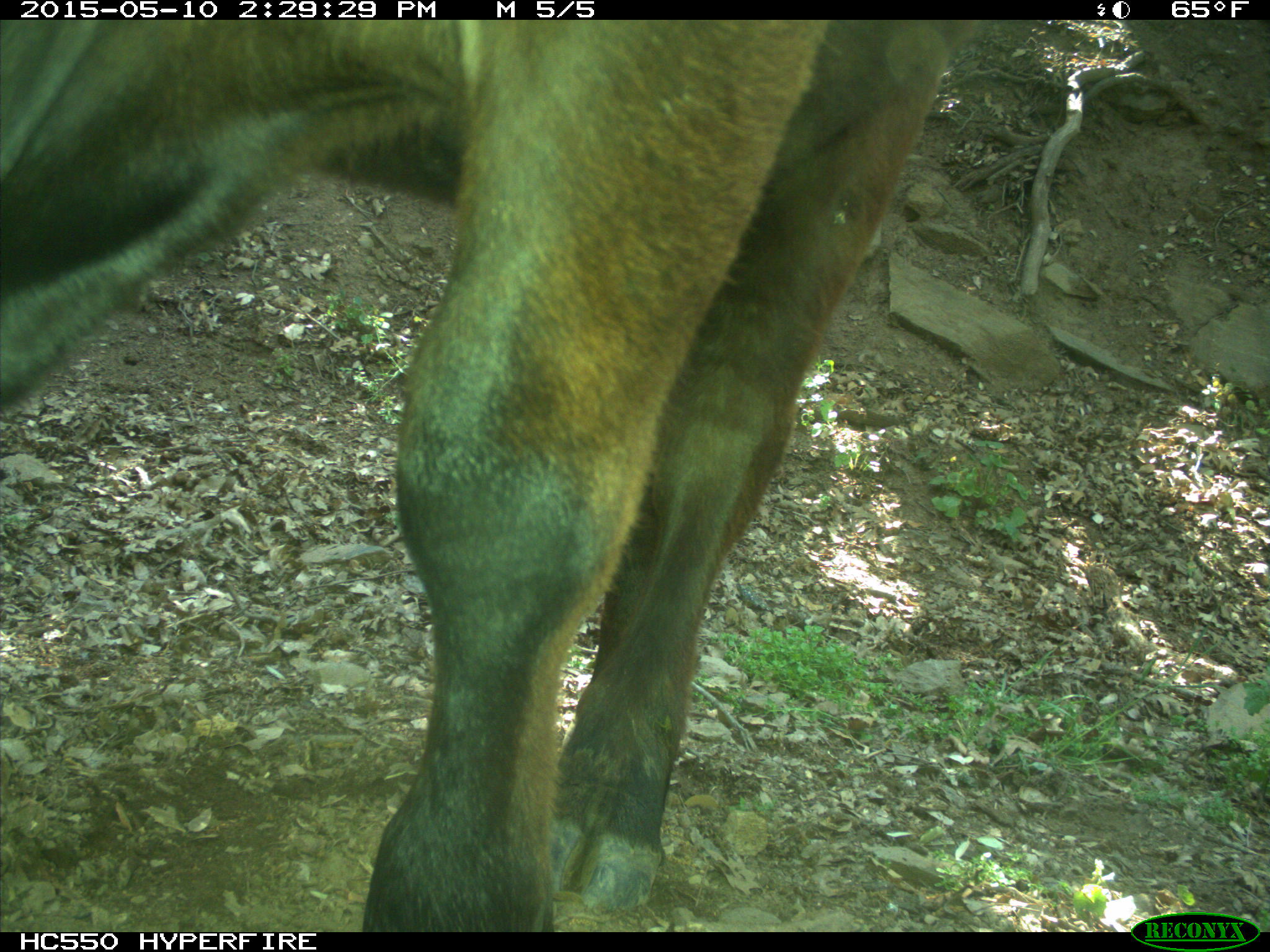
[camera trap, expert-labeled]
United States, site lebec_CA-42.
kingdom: Animalia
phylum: Chordata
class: Mammalia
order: Artiodactyla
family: Bovidae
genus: Bos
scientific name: Bos taurus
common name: domestic cow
Bos taurus (domestic cow).